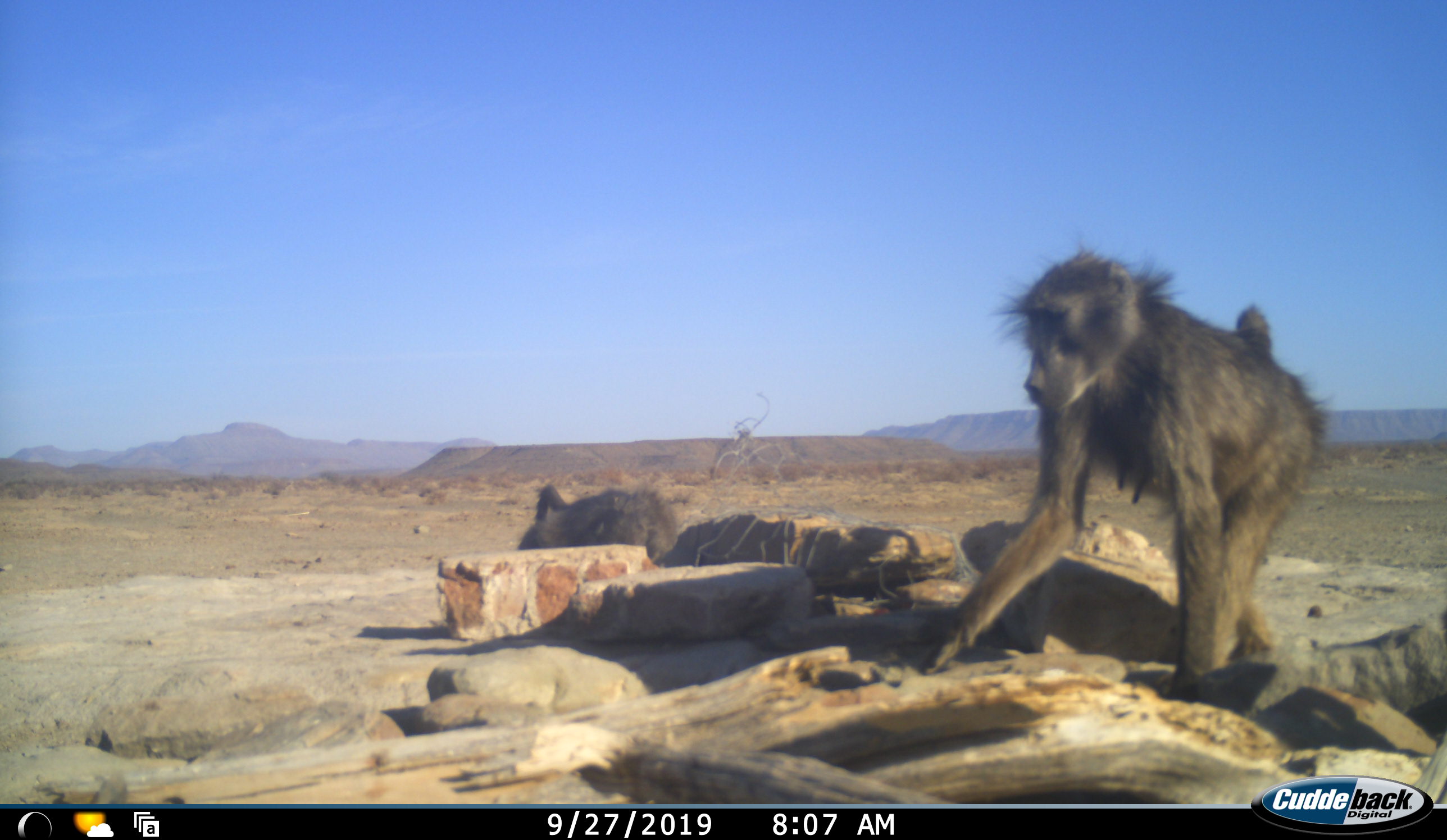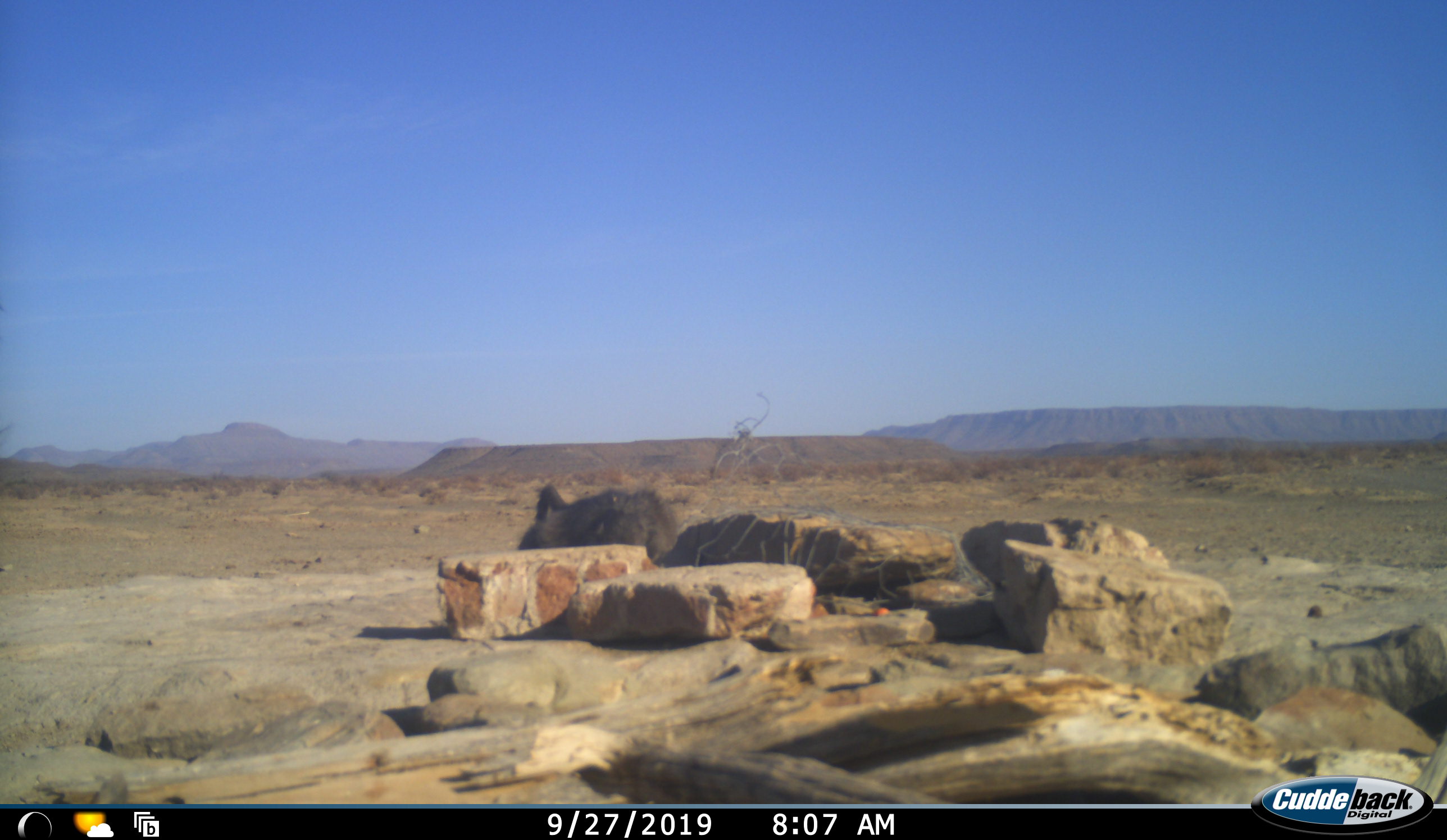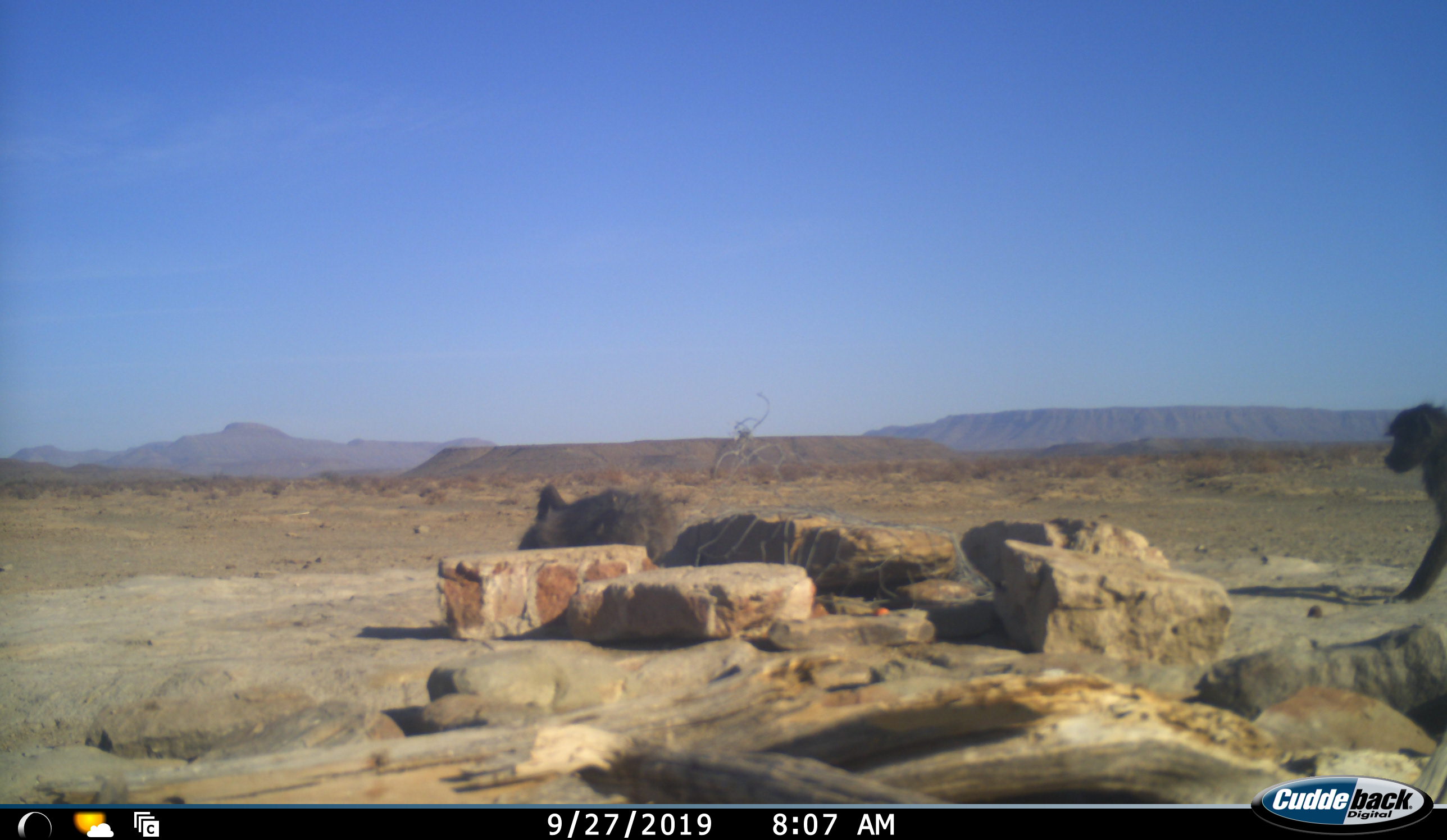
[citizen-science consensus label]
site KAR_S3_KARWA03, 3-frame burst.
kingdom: Animalia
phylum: Chordata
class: Mammalia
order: Primates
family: Cercopithecidae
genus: Papio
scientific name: Papio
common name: baboon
Baboon (Papio), count 2. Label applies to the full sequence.